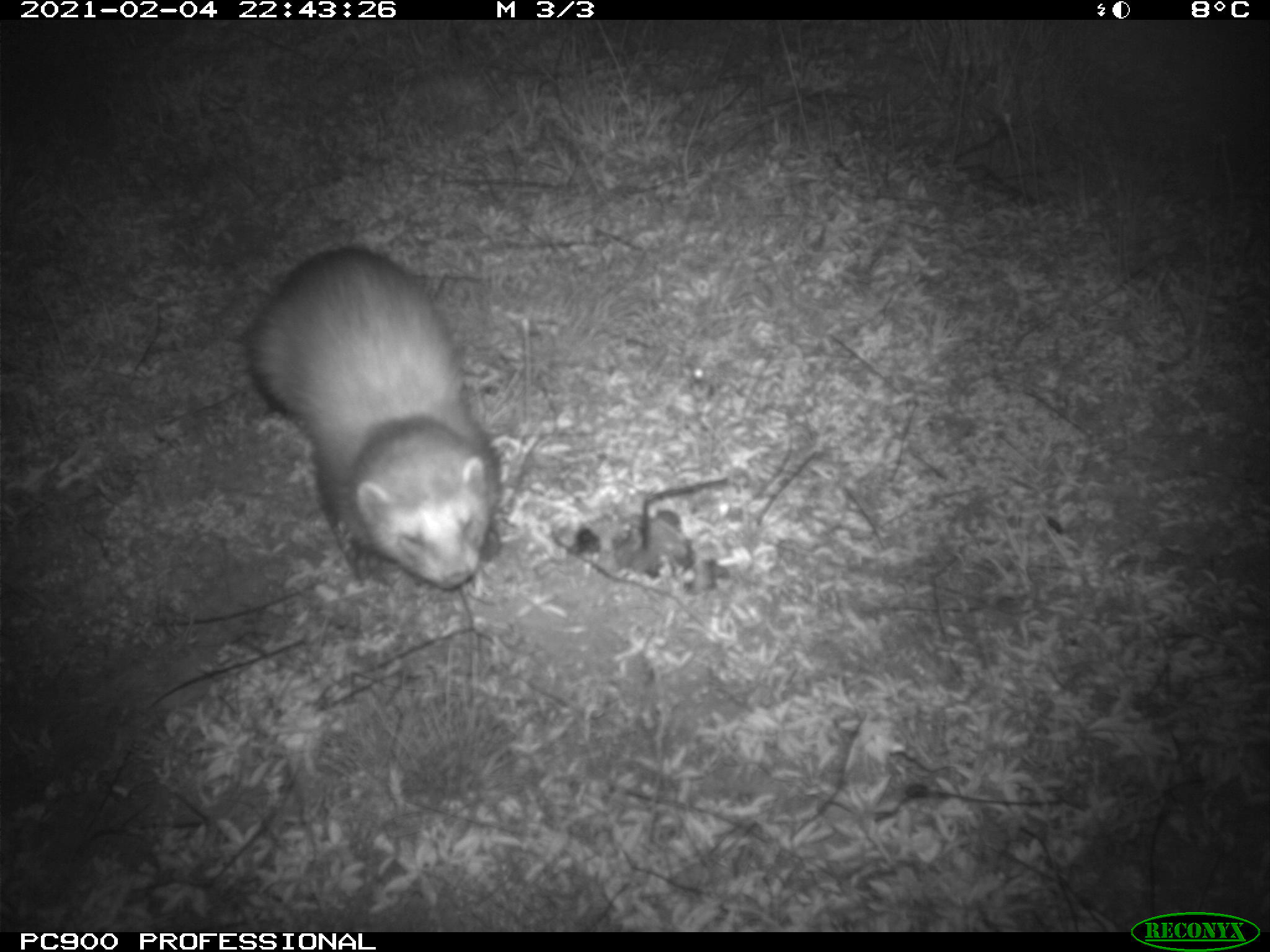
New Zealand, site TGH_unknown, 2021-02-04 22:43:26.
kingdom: Animalia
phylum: Chordata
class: Mammalia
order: Carnivora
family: Mustelidae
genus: Mustela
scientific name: Mustela furo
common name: ferret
Ferret (Mustela furo).